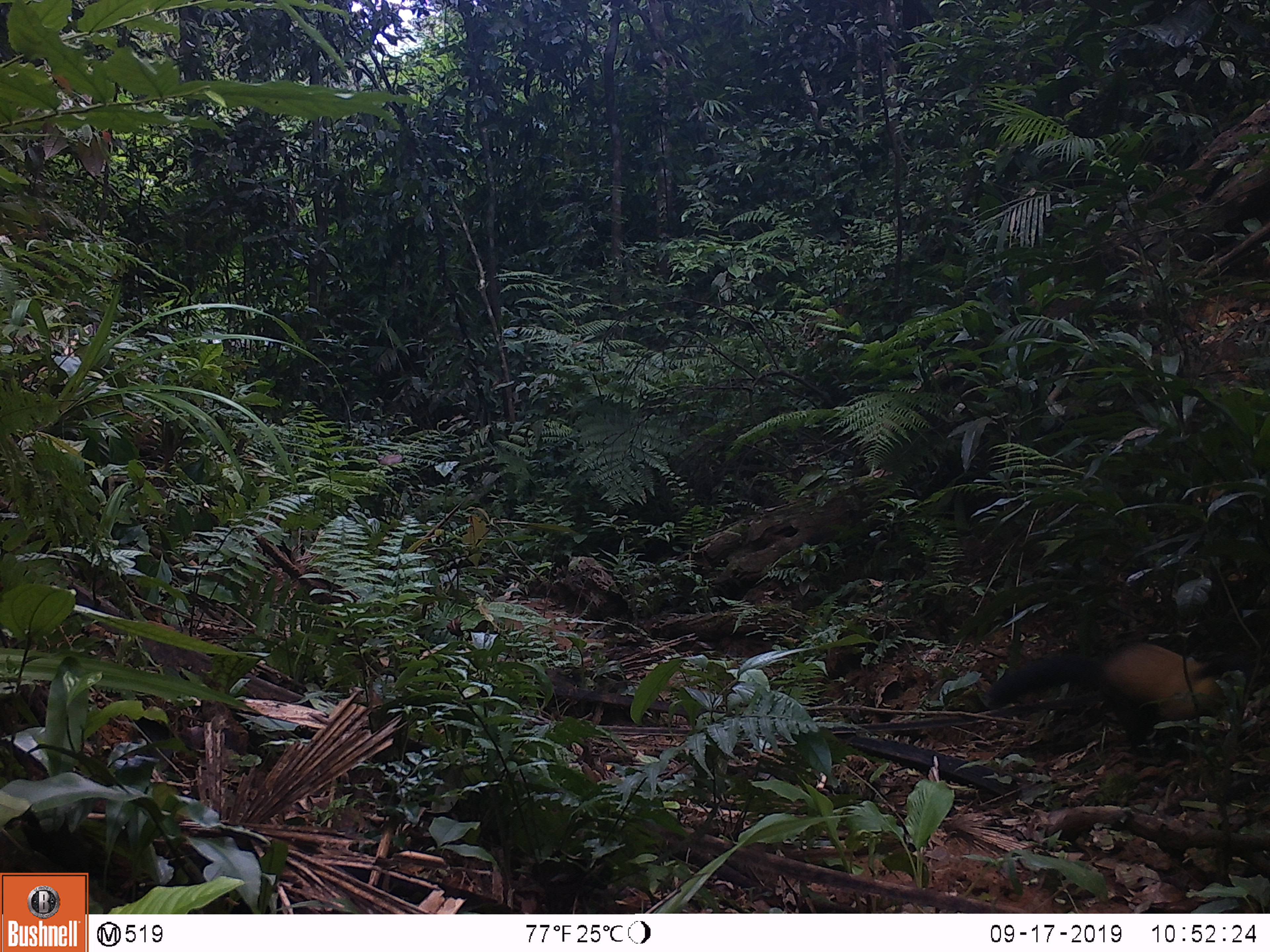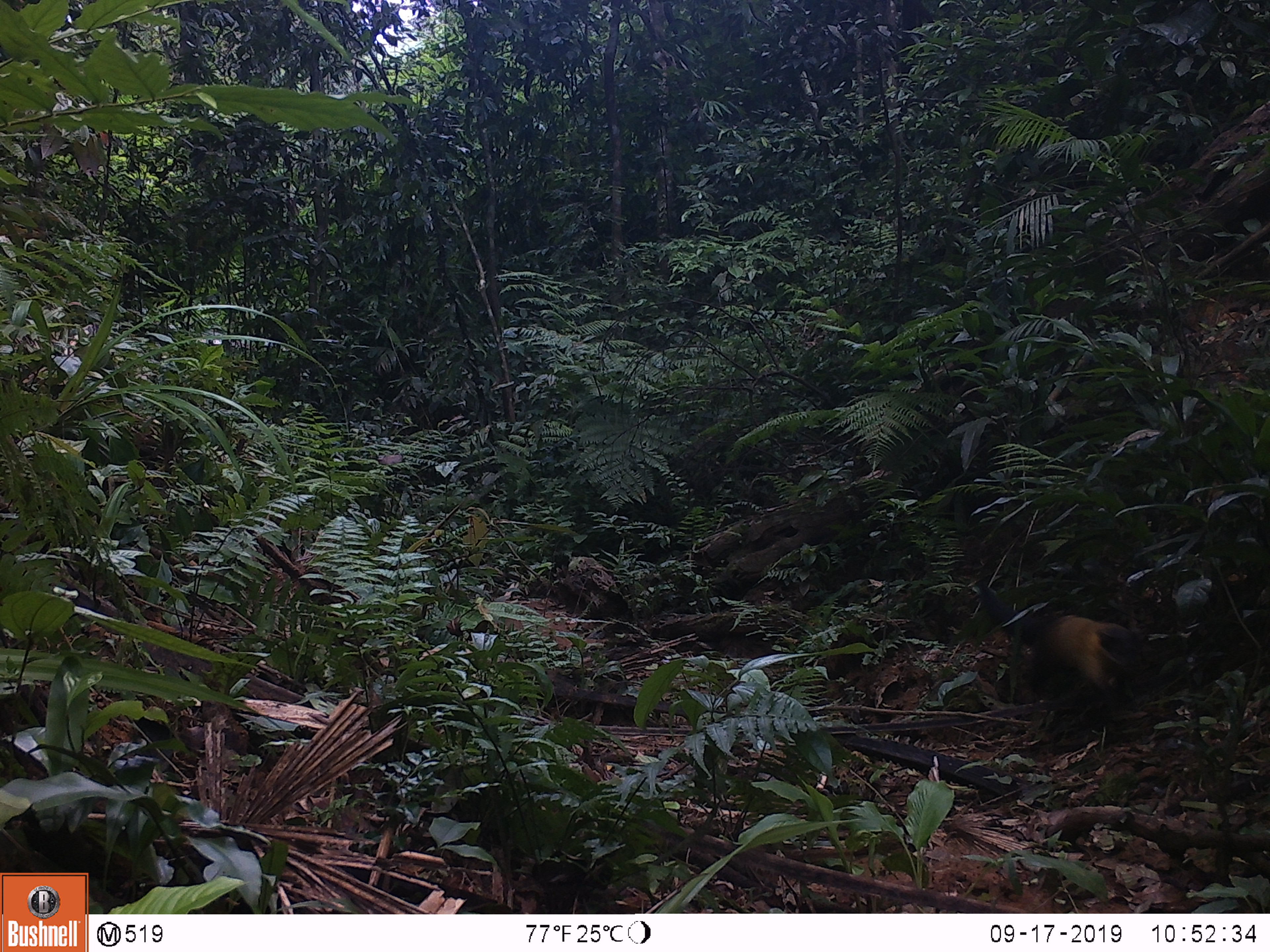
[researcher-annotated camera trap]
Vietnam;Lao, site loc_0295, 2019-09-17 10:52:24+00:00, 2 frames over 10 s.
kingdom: Animalia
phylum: Chordata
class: Mammalia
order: Carnivora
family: Mustelidae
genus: Martes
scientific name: Martes flavigula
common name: yellow-throated marten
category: yellow throated marten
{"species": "yellow throated marten (yellow-throated marten) (Martes flavigula)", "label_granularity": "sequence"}